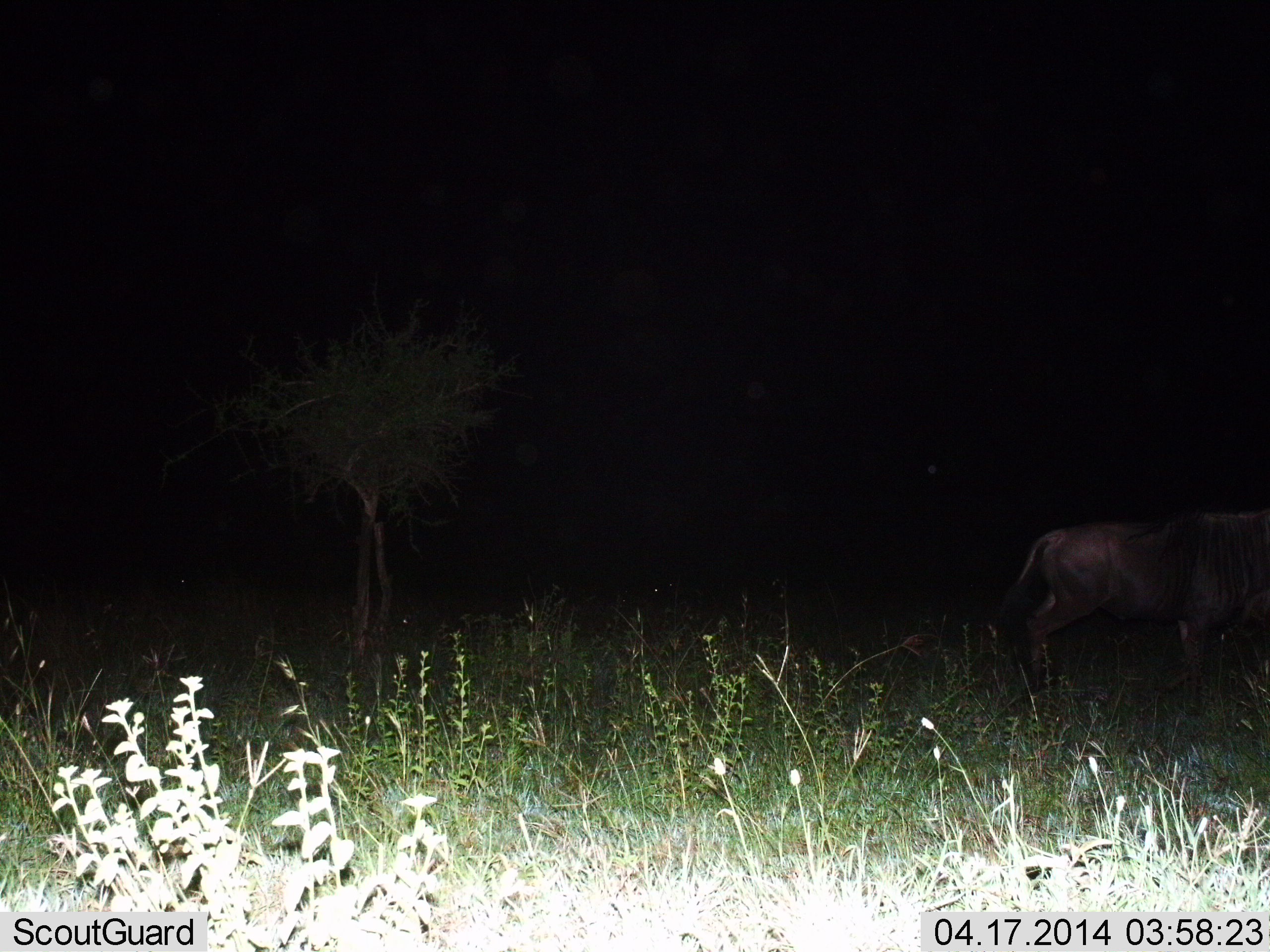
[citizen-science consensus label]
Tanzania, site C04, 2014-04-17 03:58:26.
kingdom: Animalia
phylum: Chordata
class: Mammalia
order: Artiodactyla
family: Bovidae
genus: Connochaetes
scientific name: Connochaetes taurinus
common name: blue wildebeest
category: wildebeest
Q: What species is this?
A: Wildebeest (blue wildebeest) (Connochaetes taurinus).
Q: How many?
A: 1.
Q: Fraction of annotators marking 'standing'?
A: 40%.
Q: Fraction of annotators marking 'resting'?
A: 0%.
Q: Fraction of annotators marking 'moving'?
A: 50%.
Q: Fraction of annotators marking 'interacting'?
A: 0%.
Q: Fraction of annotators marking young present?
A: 0%.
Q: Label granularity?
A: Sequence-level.